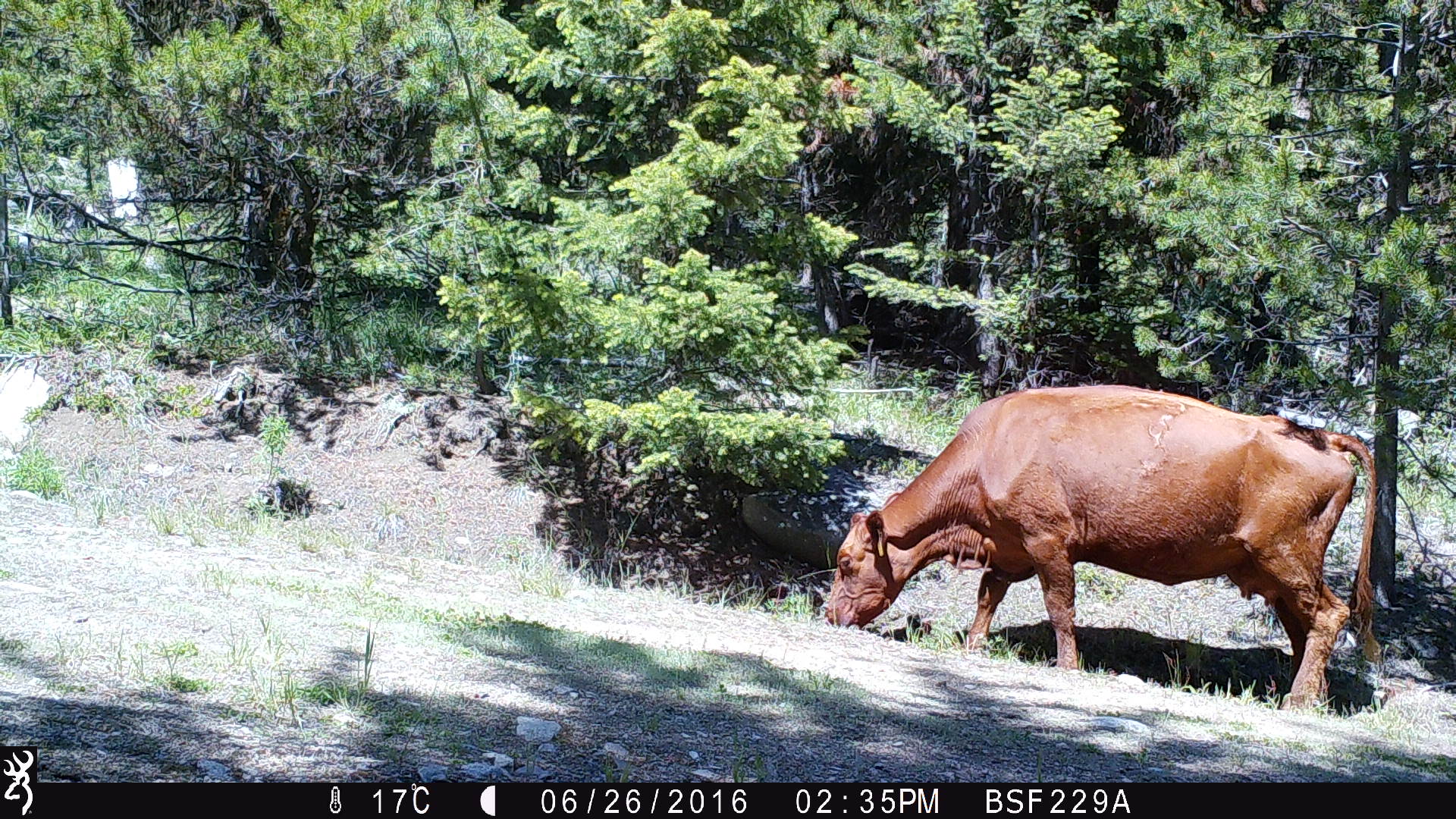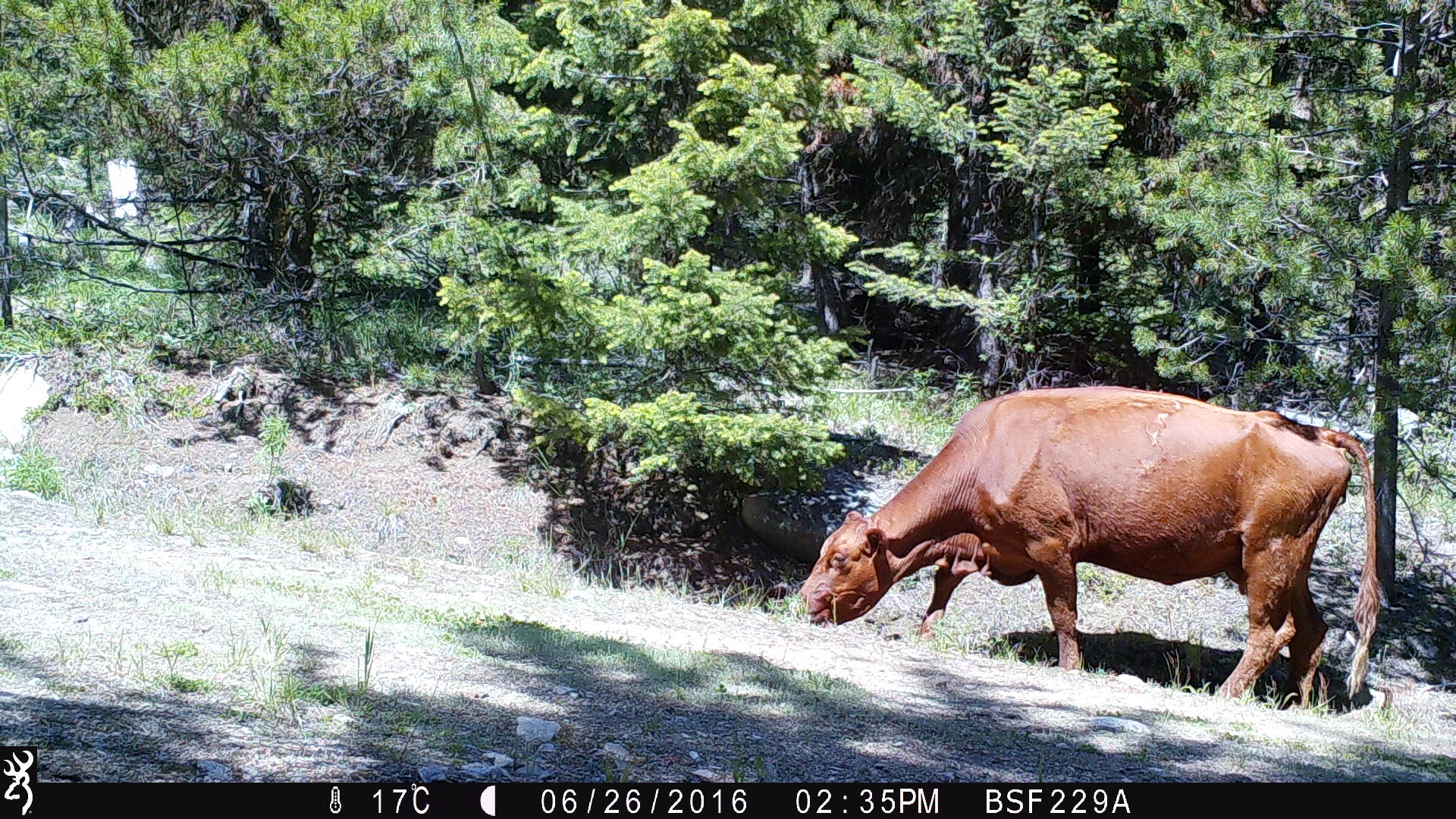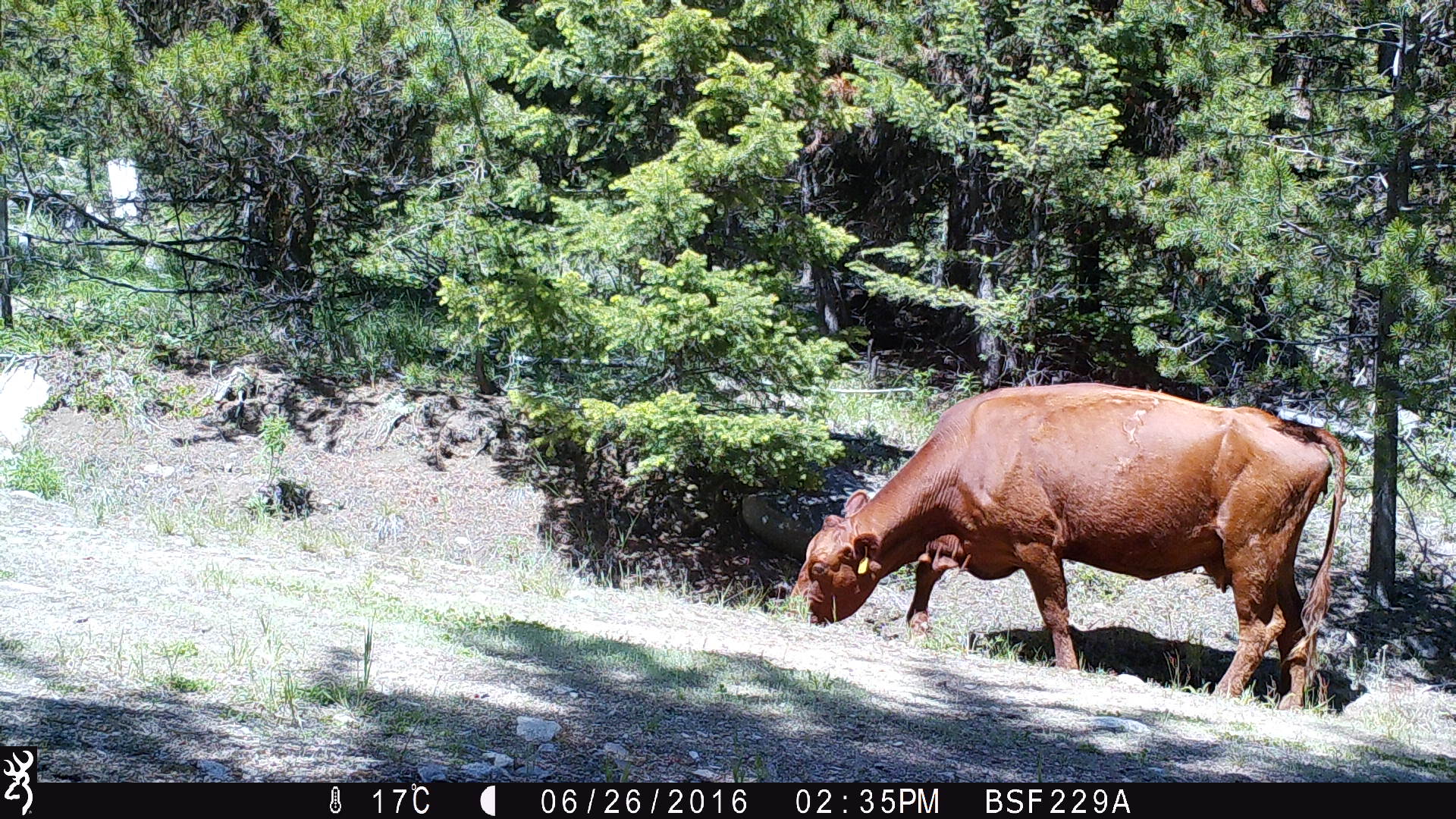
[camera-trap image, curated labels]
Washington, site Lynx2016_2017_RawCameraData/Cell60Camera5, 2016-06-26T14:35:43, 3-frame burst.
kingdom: Animalia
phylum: Chordata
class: Mammalia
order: Artiodactyla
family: Bovidae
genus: Bos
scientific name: Bos taurus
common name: domestic cattle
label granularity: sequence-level